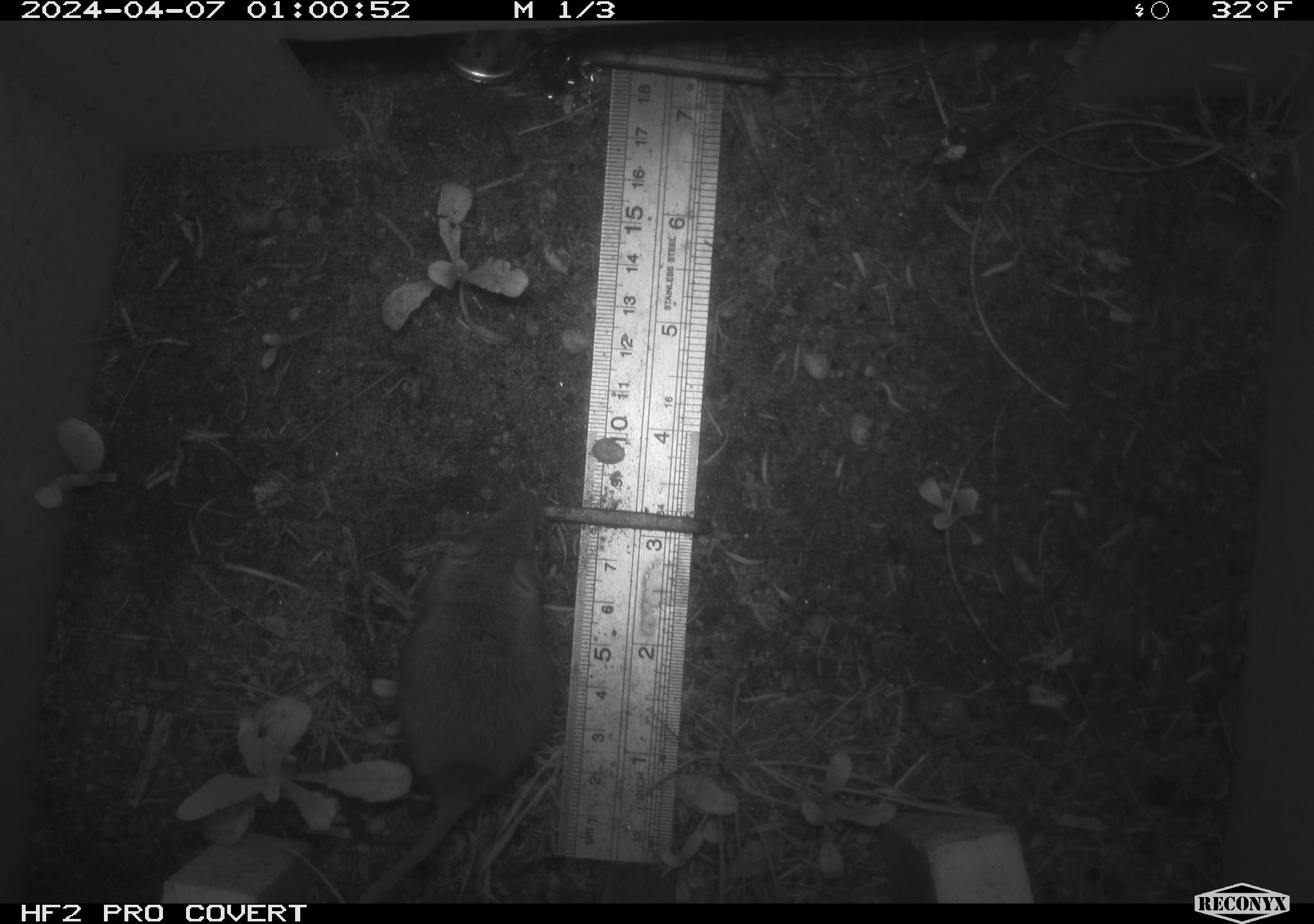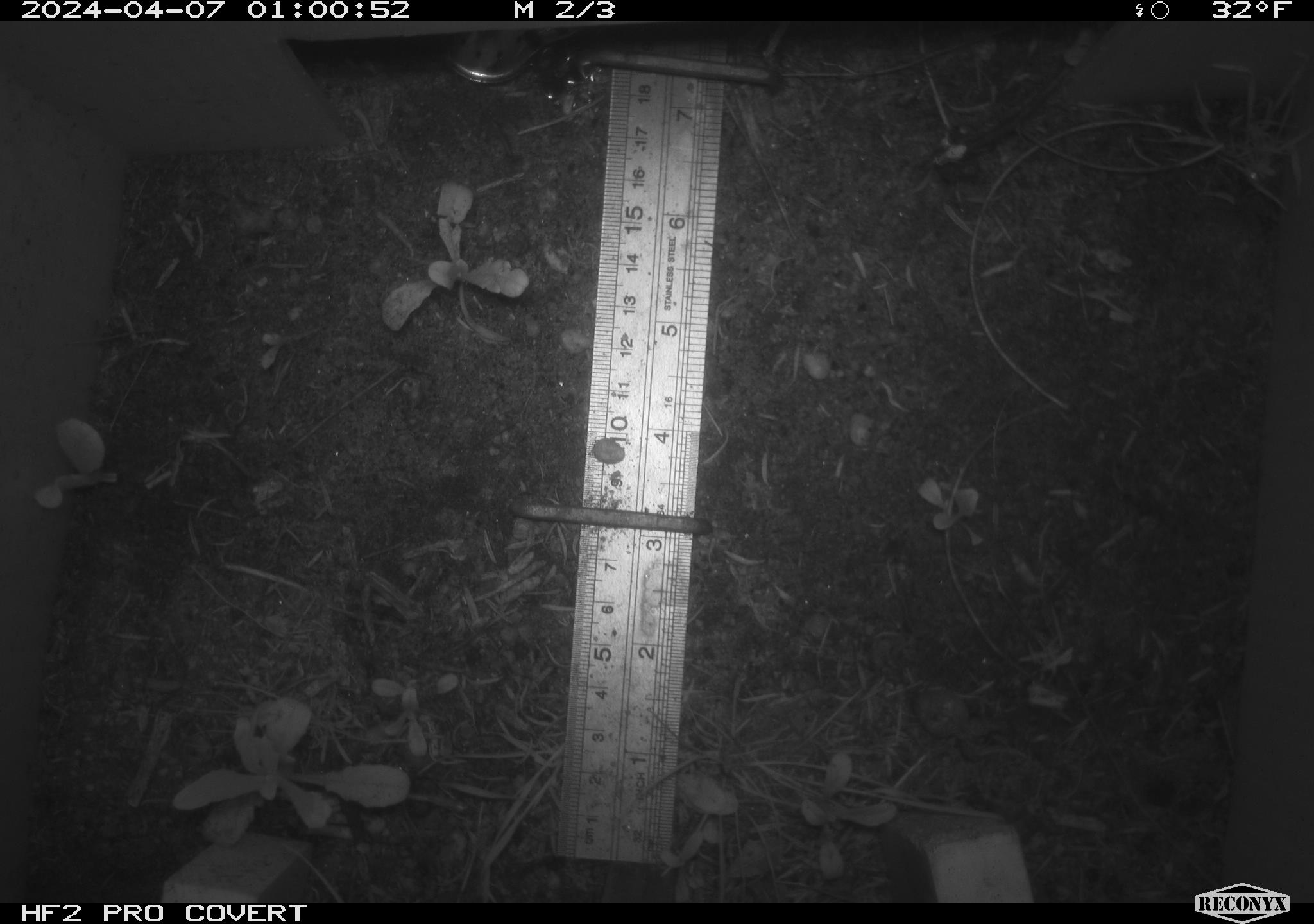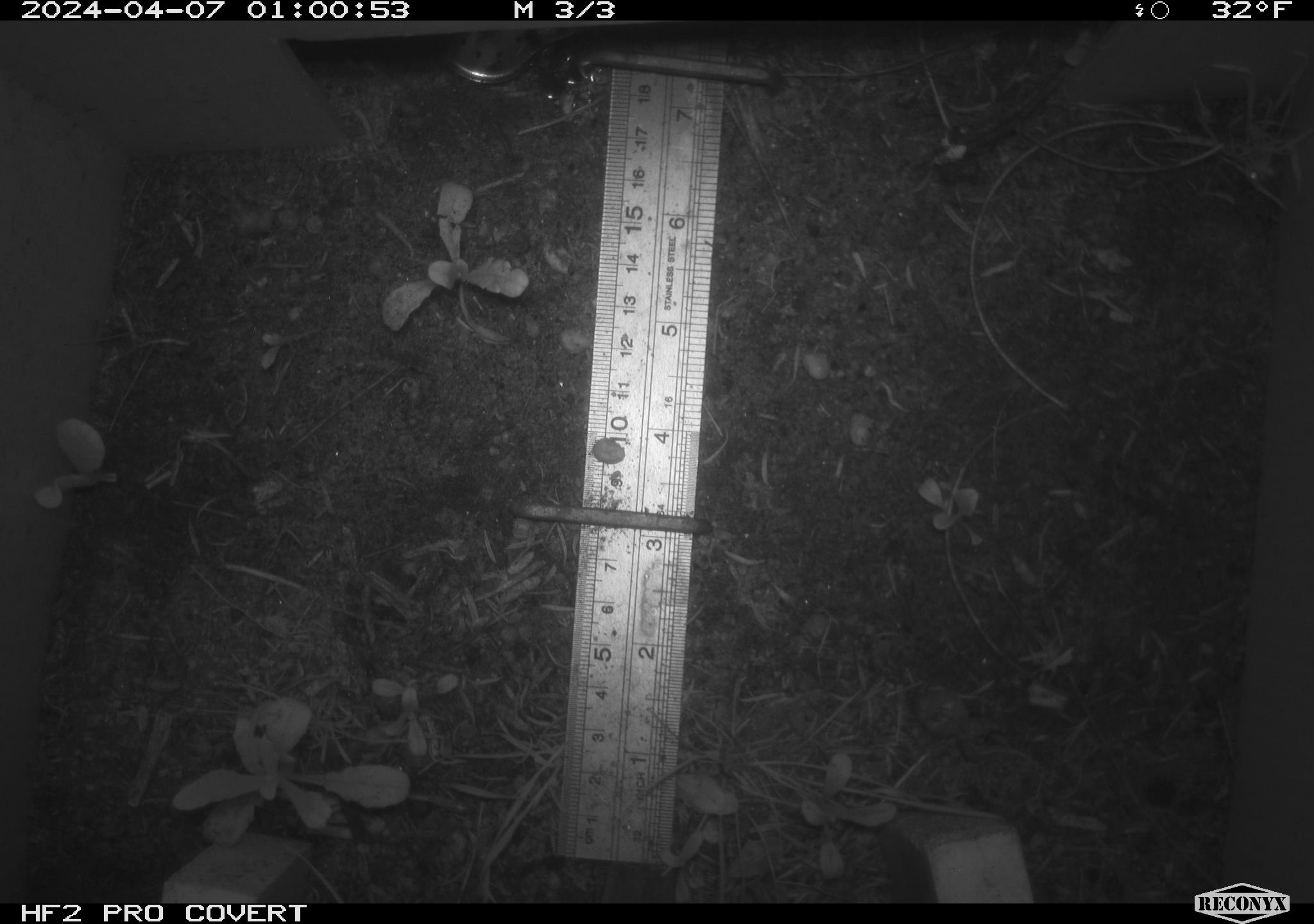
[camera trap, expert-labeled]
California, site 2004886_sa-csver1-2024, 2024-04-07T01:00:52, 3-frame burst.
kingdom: Animalia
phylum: Chordata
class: Mammalia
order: Rodentia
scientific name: Rodentia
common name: rodent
Rodent (Rodentia).